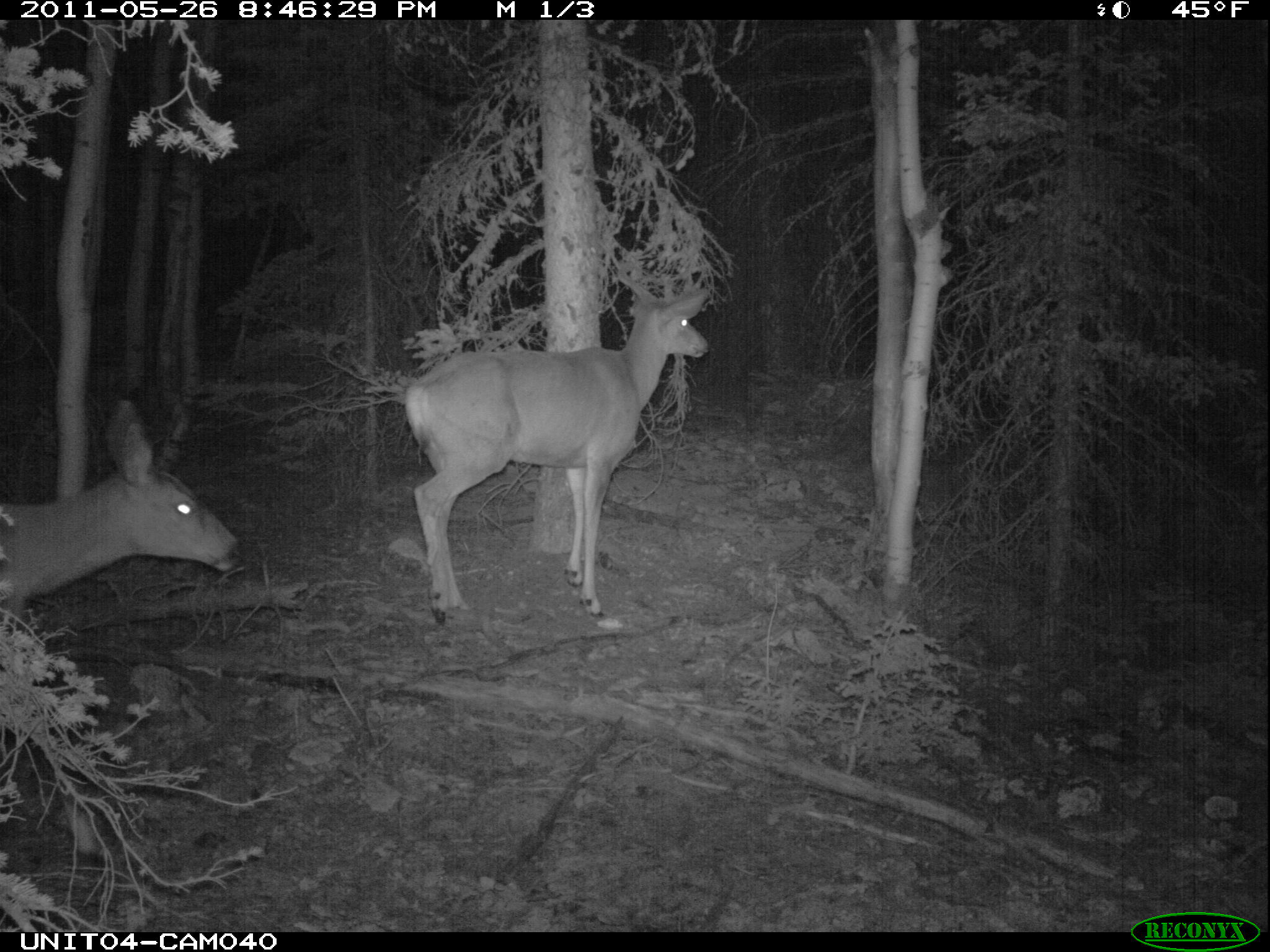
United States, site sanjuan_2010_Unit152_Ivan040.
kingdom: Animalia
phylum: Chordata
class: Mammalia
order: Artiodactyla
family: Cervidae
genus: Odocoileus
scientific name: Odocoileus hemionus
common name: mule deer